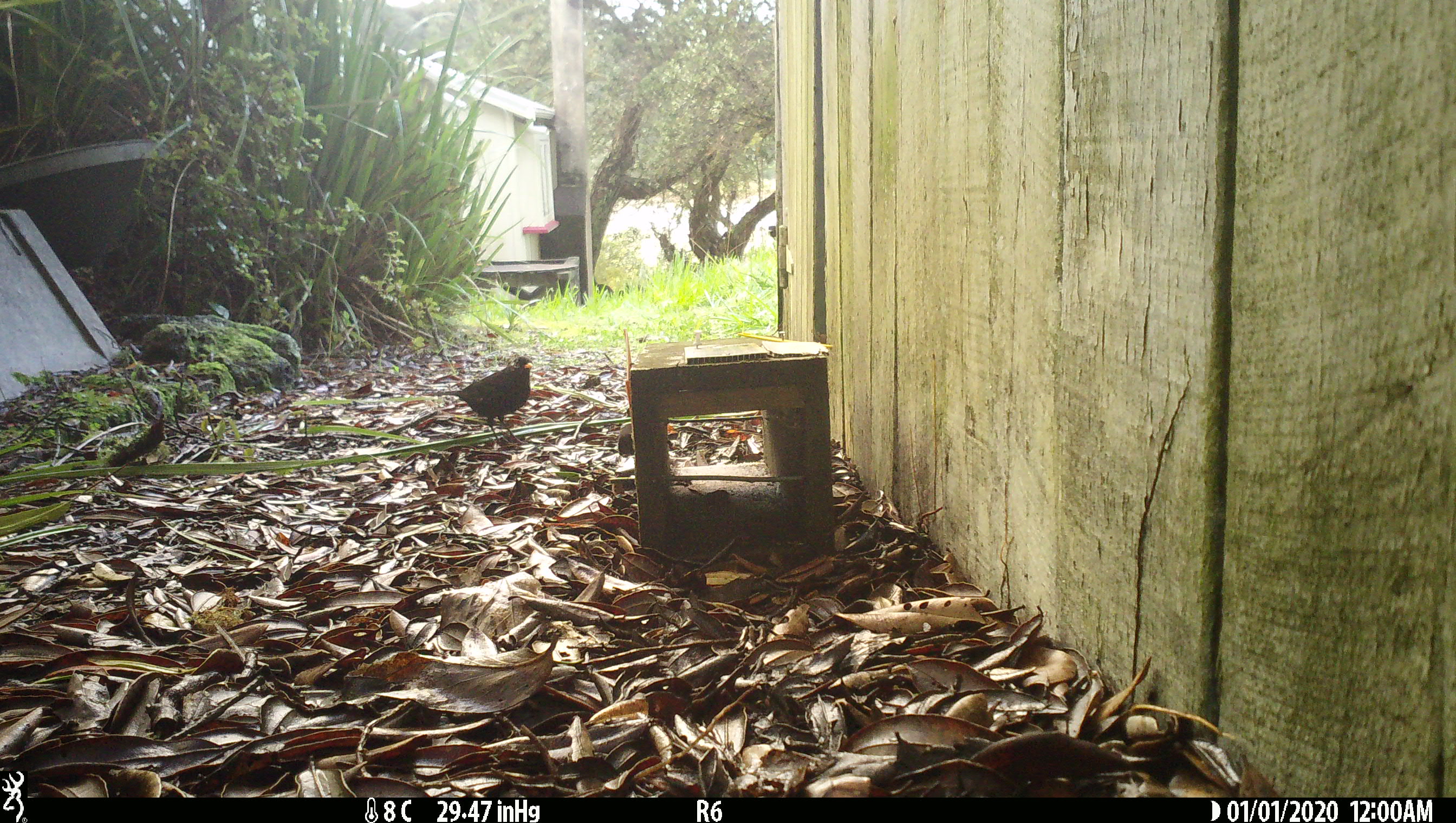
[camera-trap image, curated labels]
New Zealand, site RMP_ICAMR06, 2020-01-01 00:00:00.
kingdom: Animalia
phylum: Chordata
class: Aves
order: Passeriformes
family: Turdidae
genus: Turdus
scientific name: Turdus merula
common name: eurasian blackbird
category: blackbird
Blackbird (eurasian blackbird) (Turdus merula).